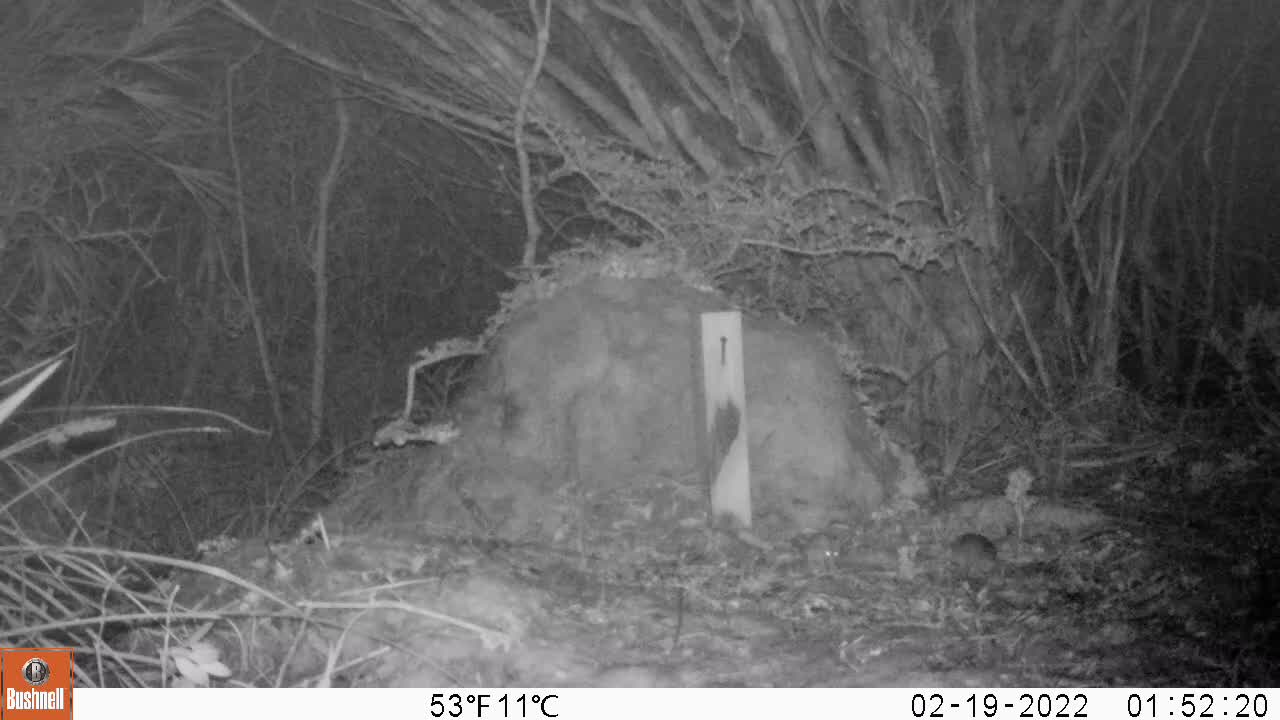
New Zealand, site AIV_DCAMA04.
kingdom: Animalia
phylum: Chordata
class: Mammalia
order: Rodentia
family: Muridae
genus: Mus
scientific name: Mus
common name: mouse